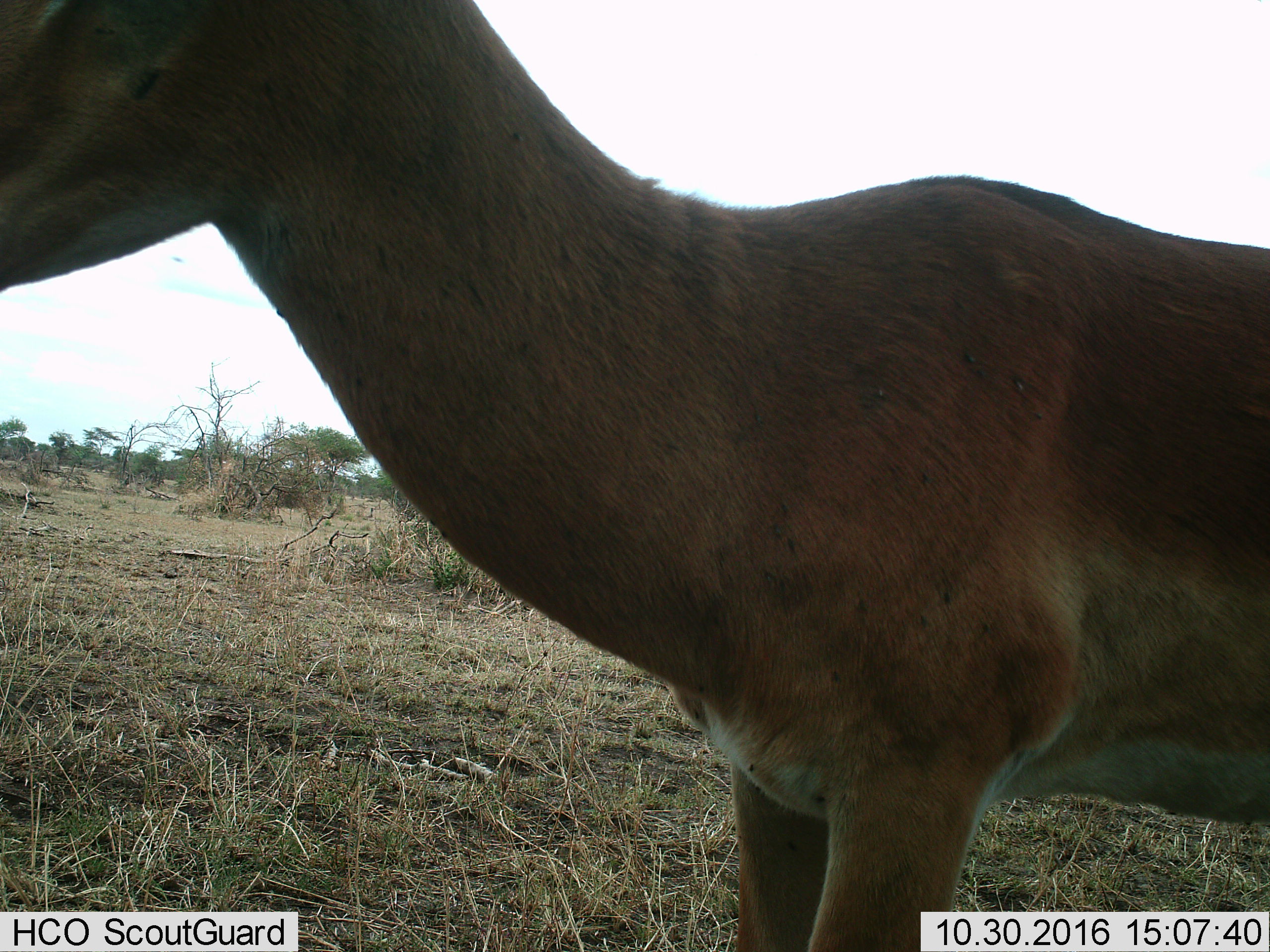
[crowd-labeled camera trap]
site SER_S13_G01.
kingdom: Animalia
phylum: Chordata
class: Mammalia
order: Artiodactyla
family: Bovidae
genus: Aepyceros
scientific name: Aepyceros melampus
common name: impala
Impala (Aepyceros melampus), count 1. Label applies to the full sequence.